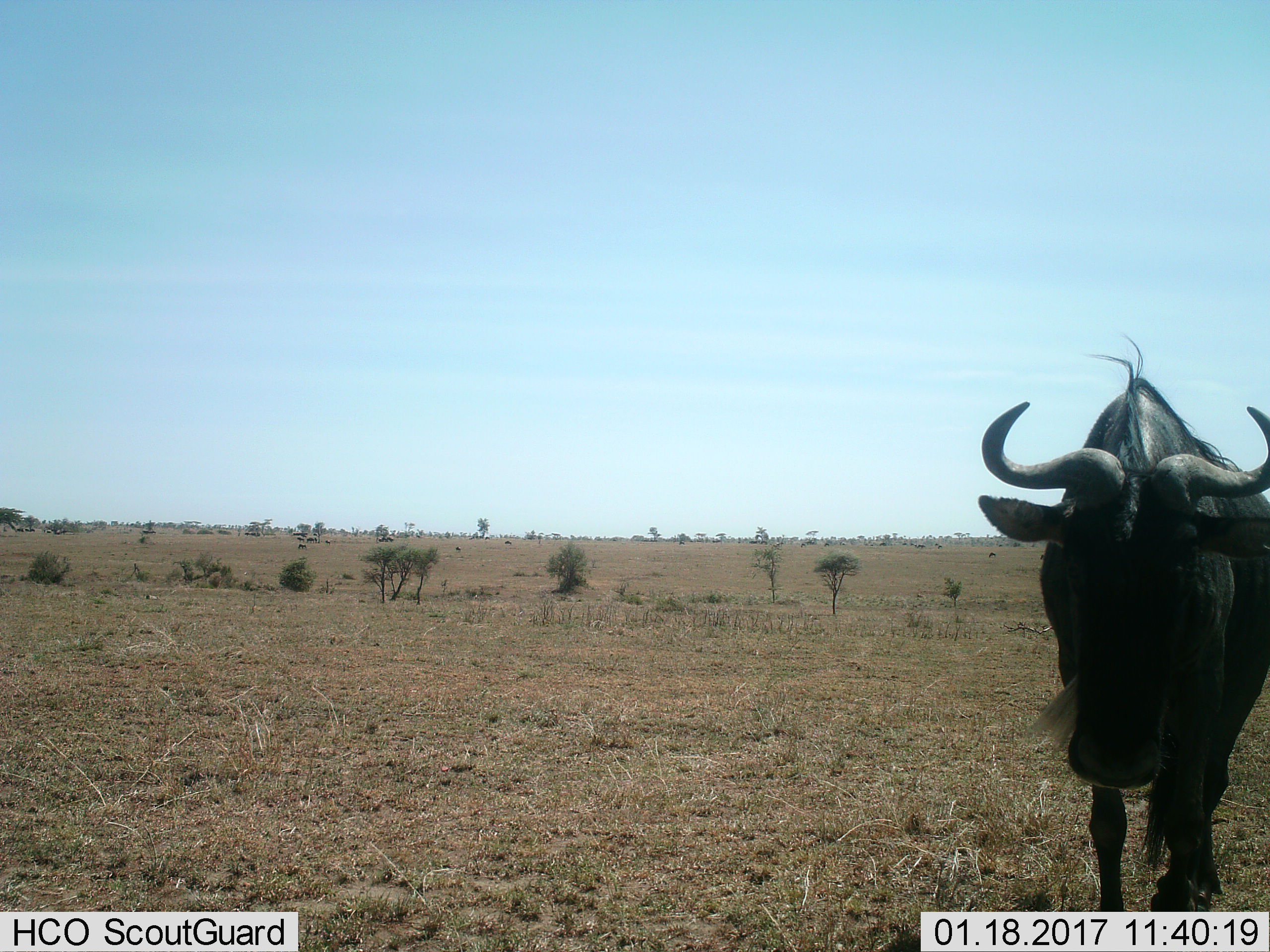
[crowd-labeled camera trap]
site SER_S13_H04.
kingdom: Animalia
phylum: Chordata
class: Mammalia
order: Artiodactyla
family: Bovidae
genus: Connochaetes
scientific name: Connochaetes taurinus taurinus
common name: blue wildebeest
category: wildebeestblue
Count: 1.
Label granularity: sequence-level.